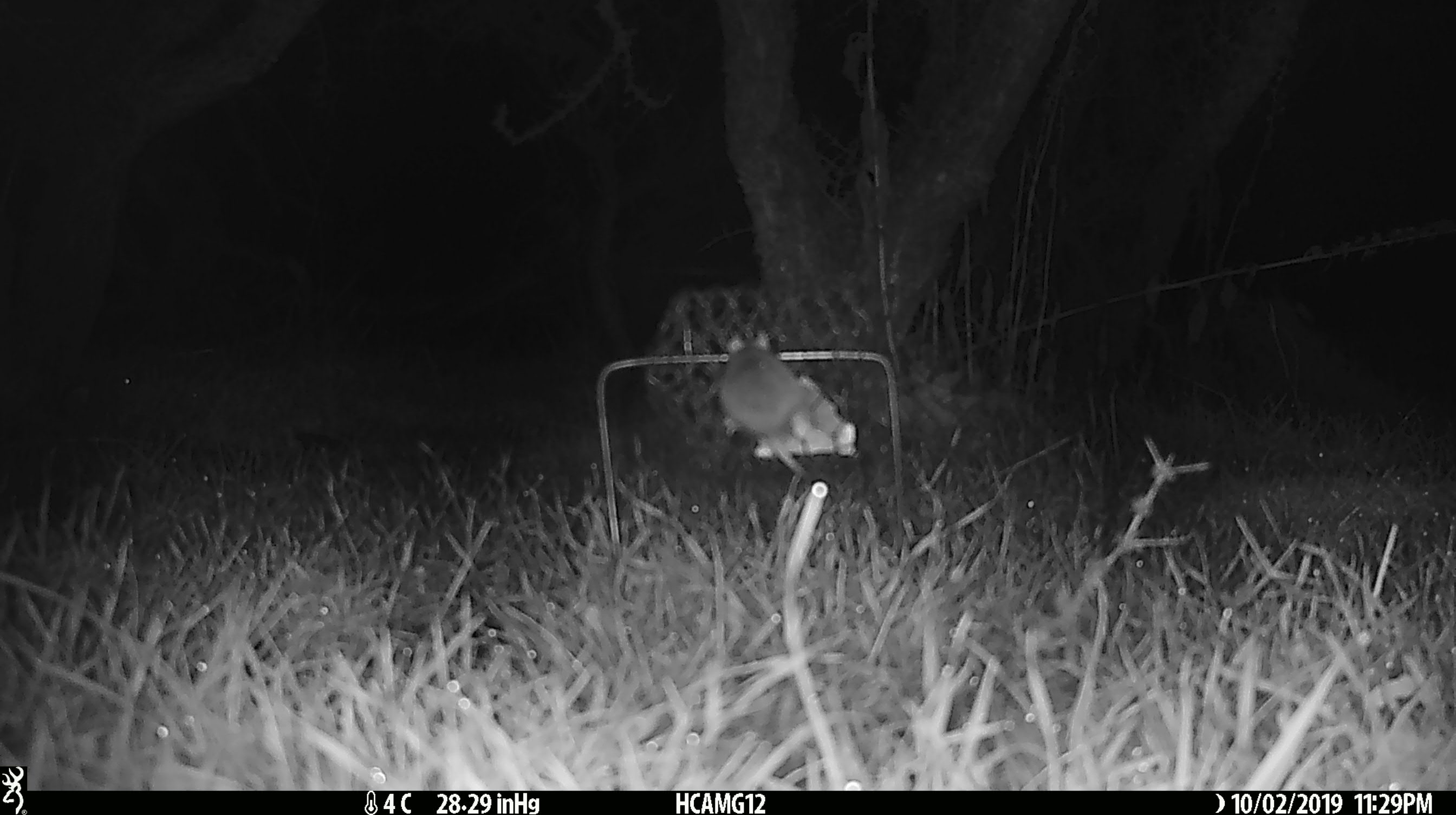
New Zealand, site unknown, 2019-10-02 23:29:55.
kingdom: Animalia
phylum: Chordata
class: Mammalia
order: Rodentia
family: Muridae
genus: Mus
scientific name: Mus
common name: mouse